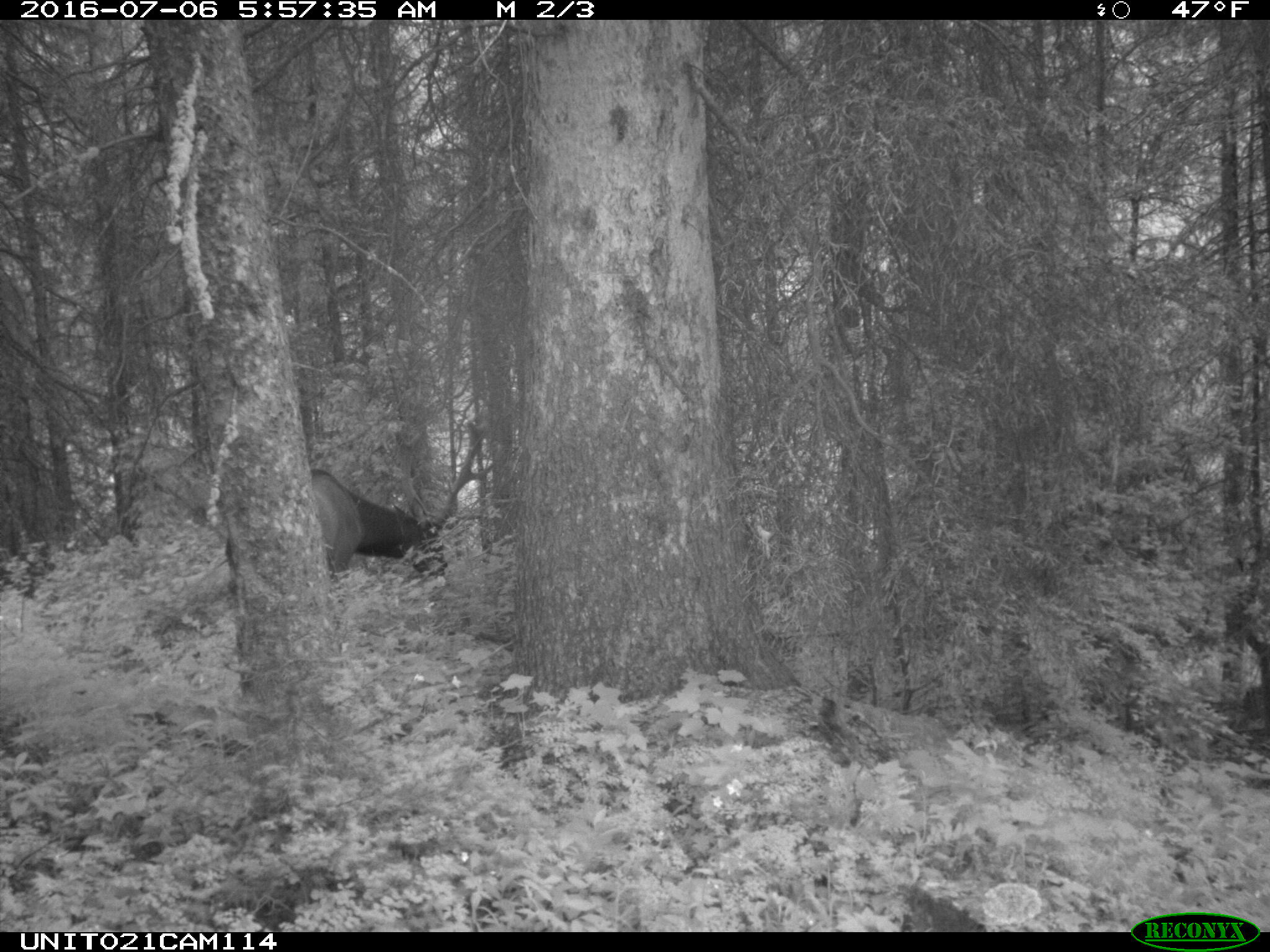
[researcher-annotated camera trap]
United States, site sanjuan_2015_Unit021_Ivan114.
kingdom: Animalia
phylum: Chordata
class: Mammalia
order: Artiodactyla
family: Cervidae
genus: Cervus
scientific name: Cervus elaphus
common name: red deer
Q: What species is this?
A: Cervus elaphus (red deer).